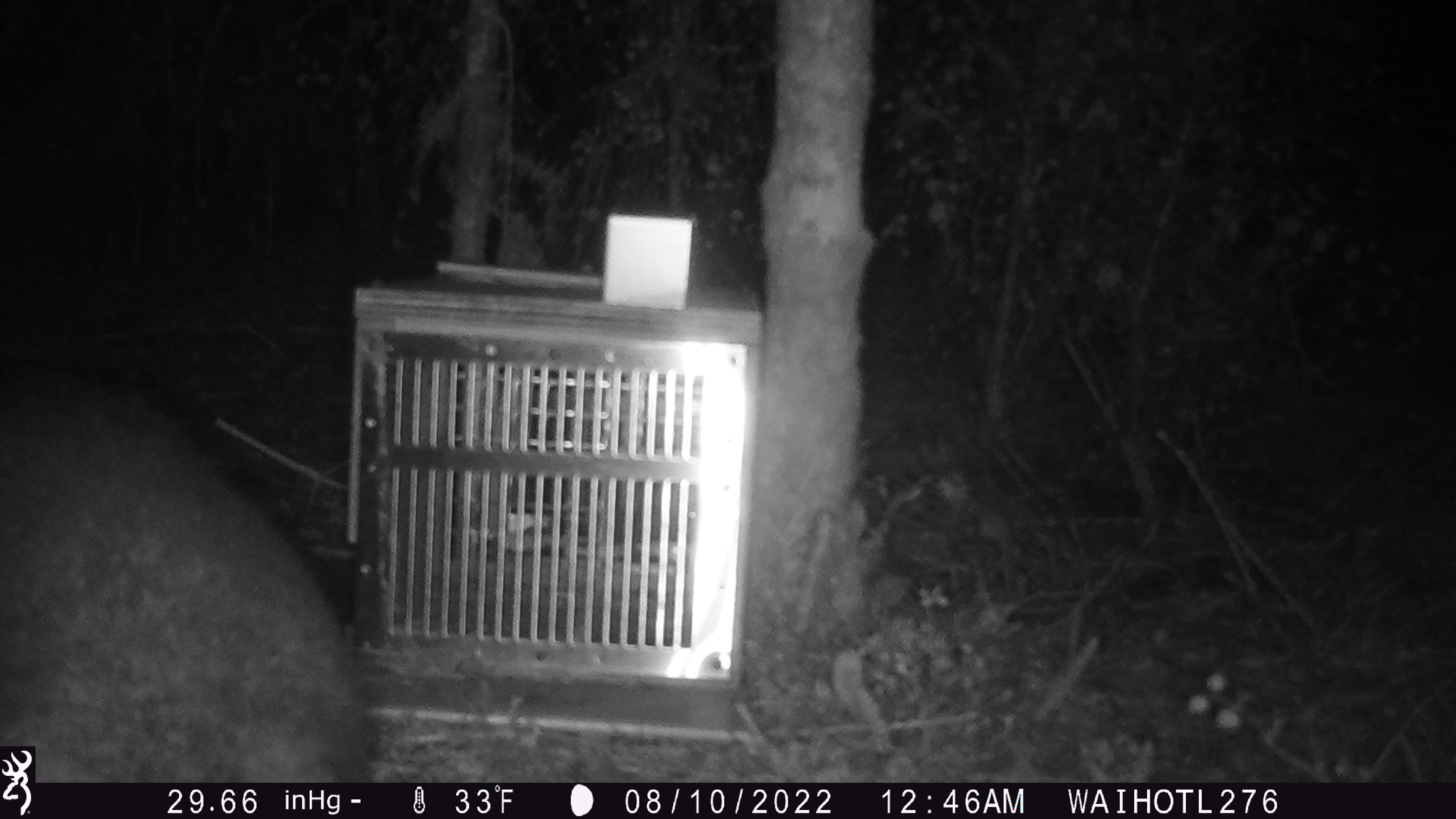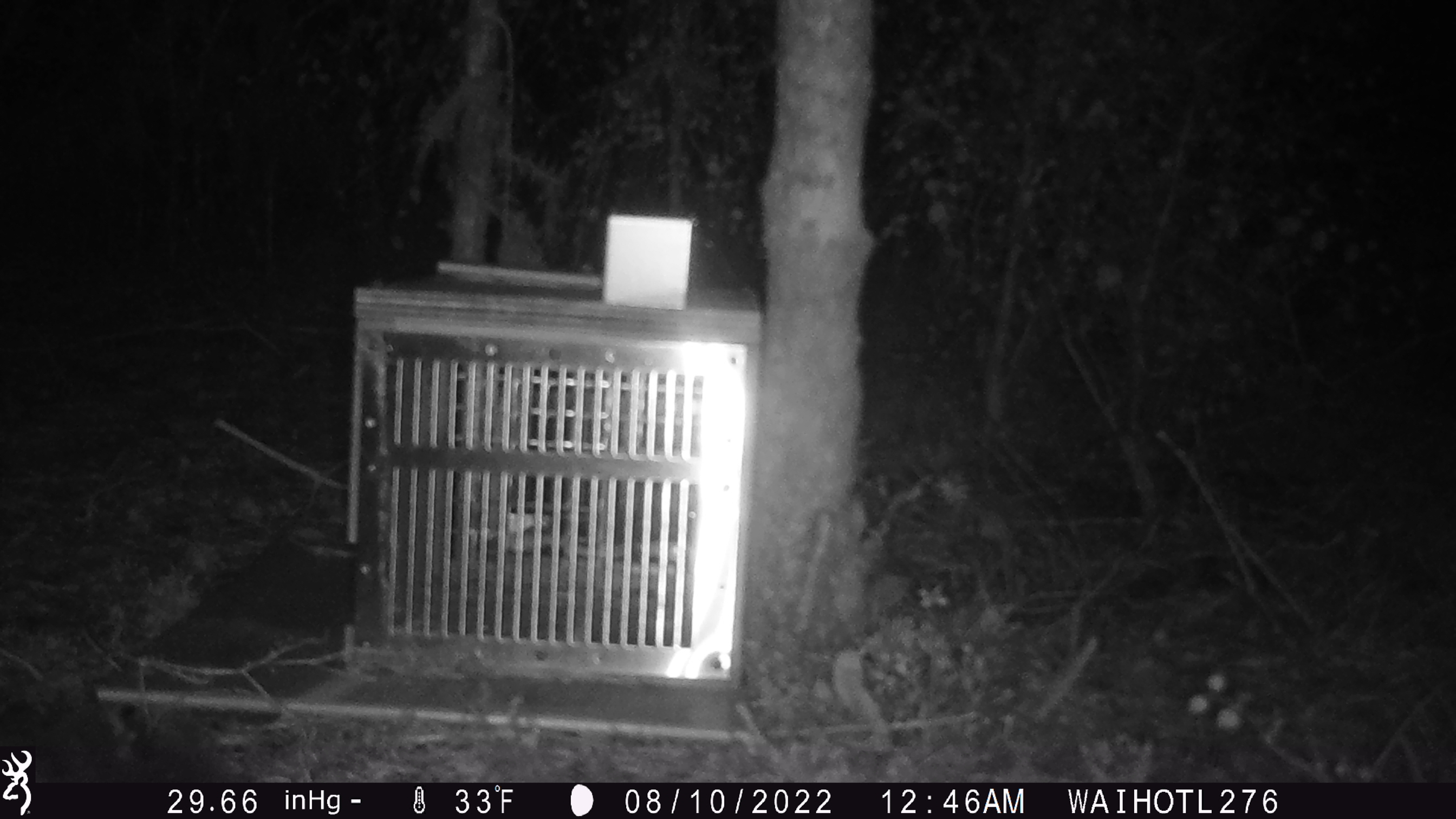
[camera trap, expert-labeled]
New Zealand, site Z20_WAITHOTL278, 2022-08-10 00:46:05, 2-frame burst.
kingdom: Animalia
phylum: Chordata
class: Mammalia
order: Diprotodontia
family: Phalangeridae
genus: Trichosurus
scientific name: Trichosurus vulpecula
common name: common brushtail possum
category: possum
Possum (common brushtail possum) (Trichosurus vulpecula).